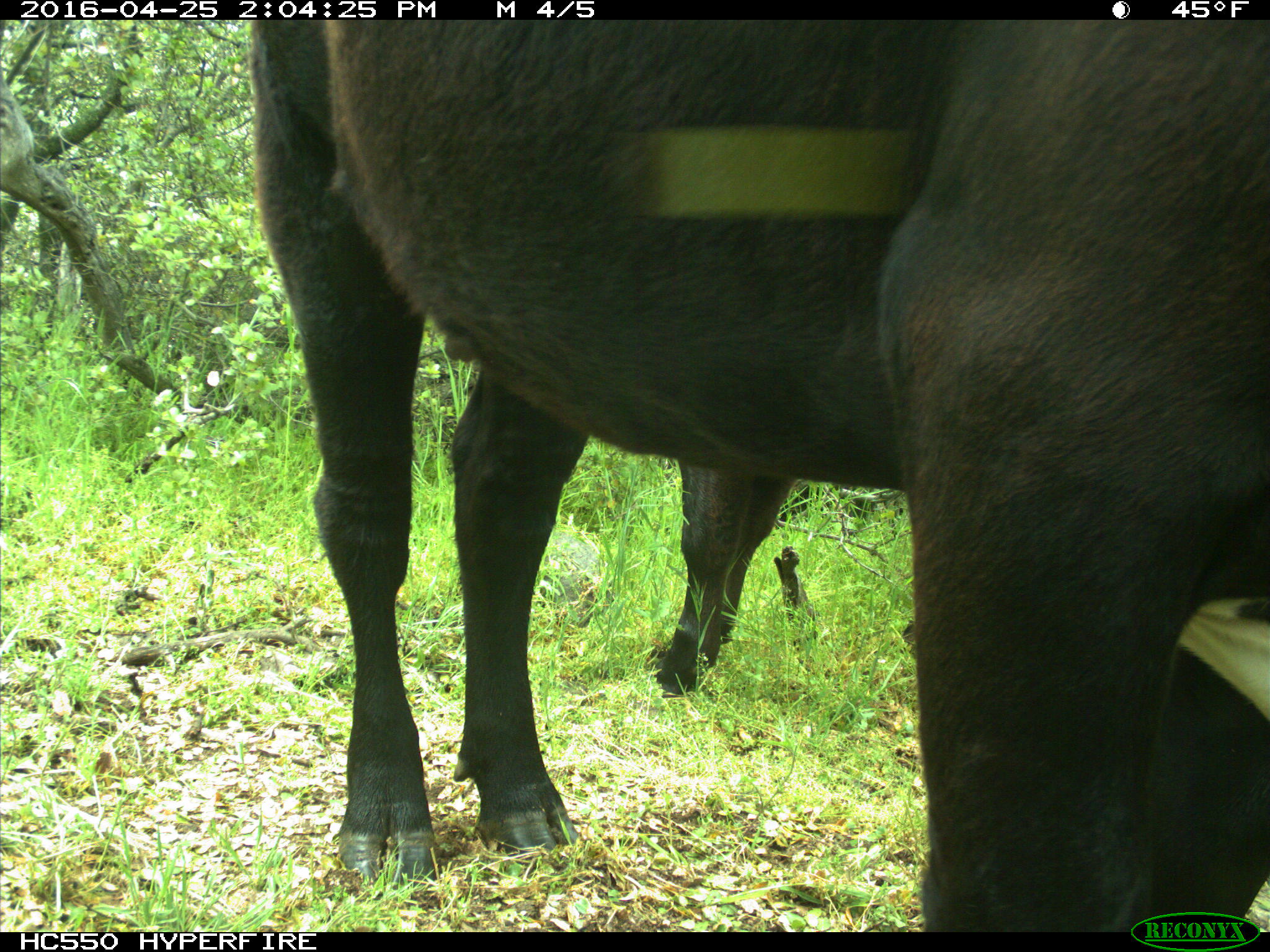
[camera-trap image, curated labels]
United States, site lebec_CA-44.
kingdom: Animalia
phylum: Chordata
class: Mammalia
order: Artiodactyla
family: Bovidae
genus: Bos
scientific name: Bos taurus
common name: domestic cow